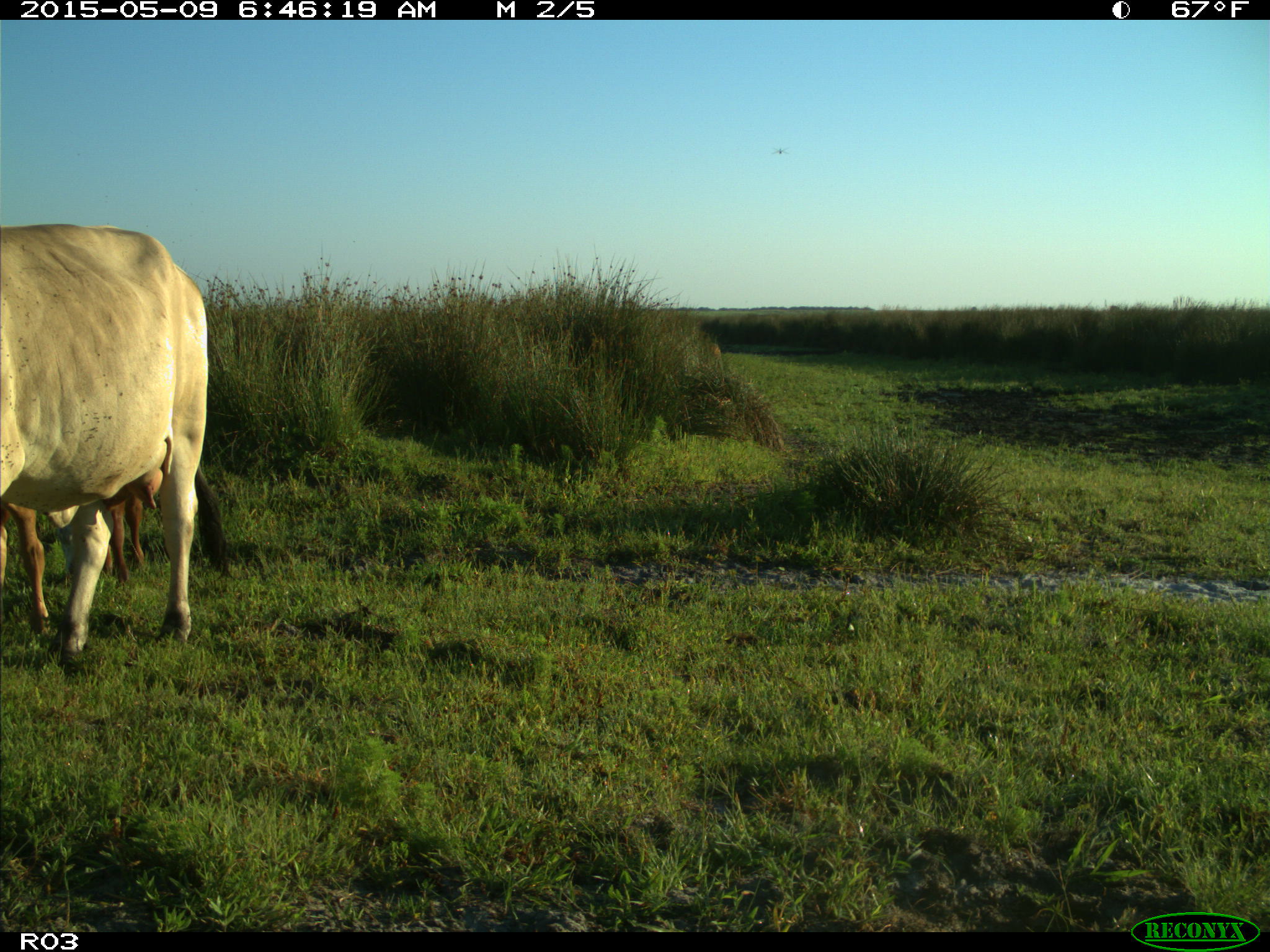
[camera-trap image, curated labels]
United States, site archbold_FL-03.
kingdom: Animalia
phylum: Chordata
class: Mammalia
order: Artiodactyla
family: Bovidae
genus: Bos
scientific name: Bos taurus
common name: domestic cow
Bos taurus (domestic cow).